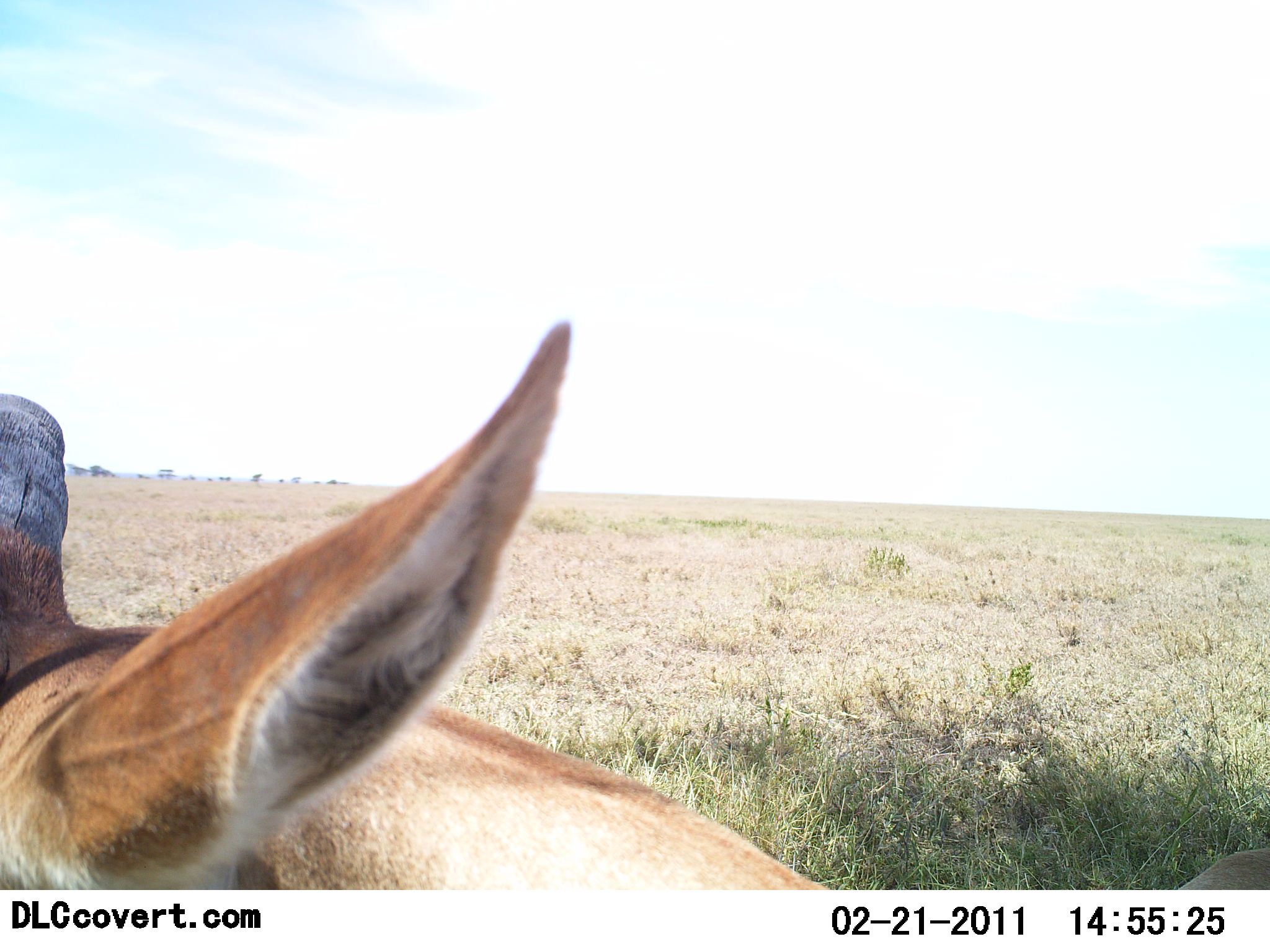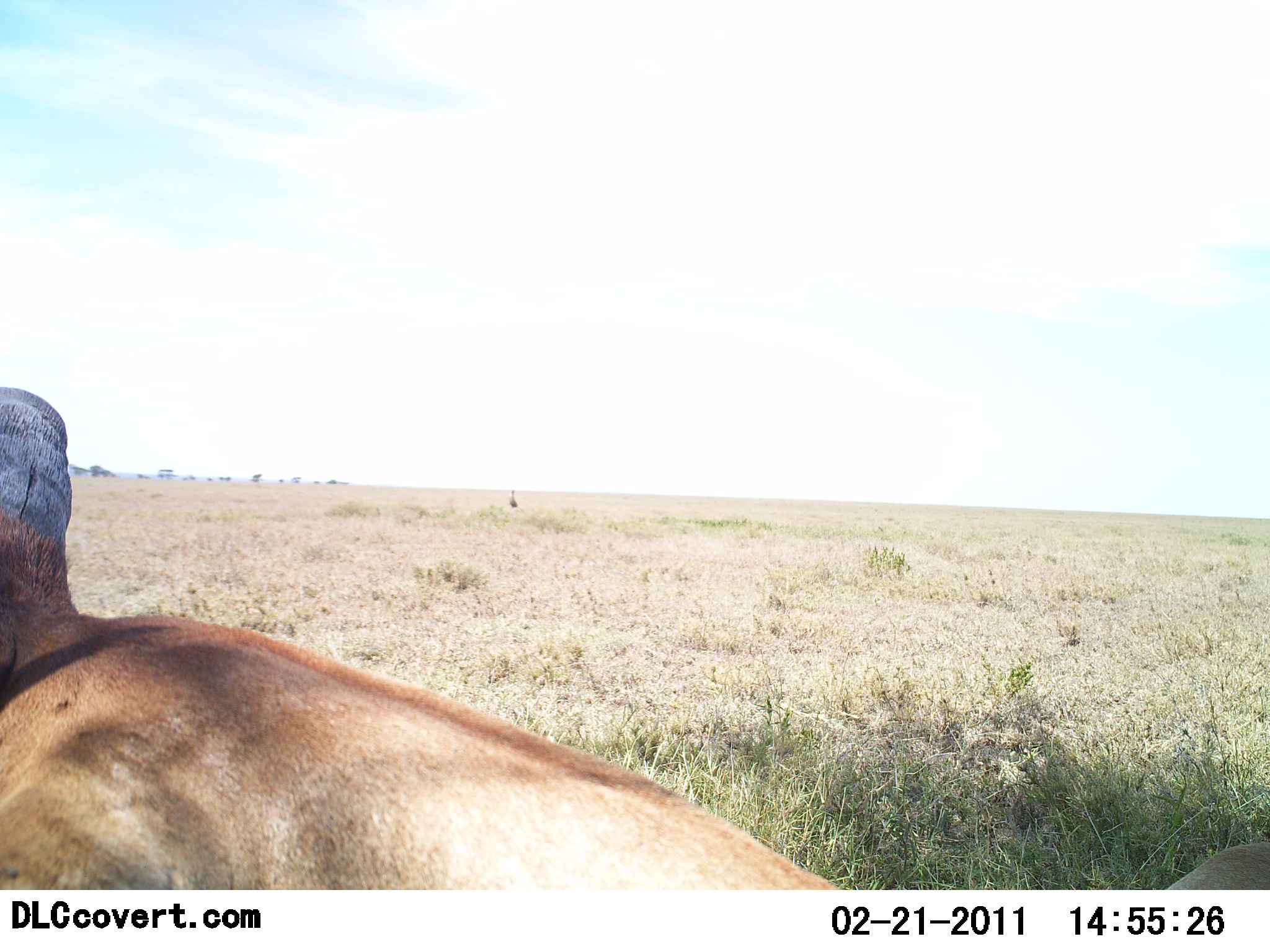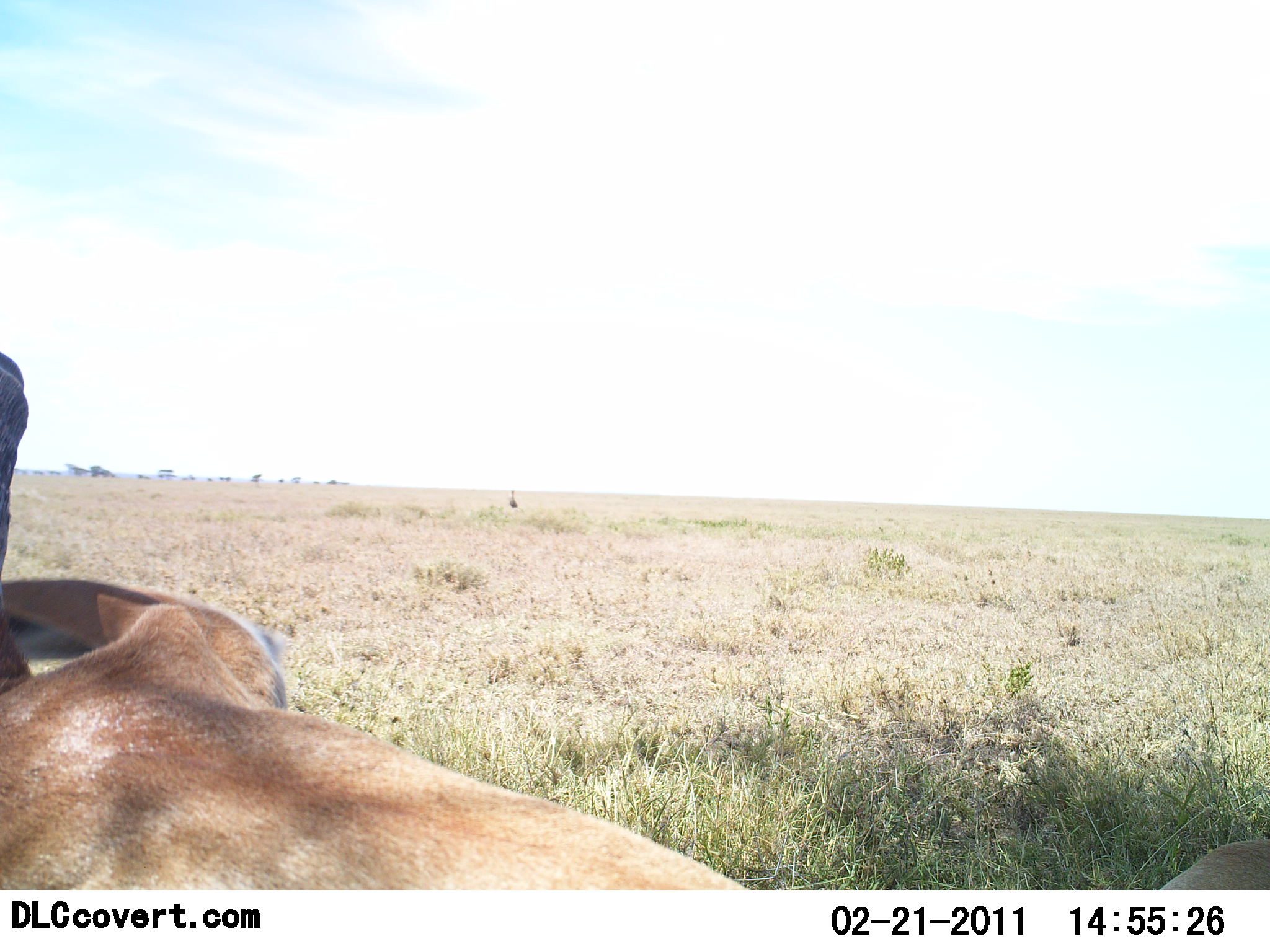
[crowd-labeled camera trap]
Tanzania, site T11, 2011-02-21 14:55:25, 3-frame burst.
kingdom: Animalia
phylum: Chordata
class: Mammalia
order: Artiodactyla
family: Bovidae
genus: Alcelaphus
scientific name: Alcelaphus buselaphus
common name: hartebeest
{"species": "hartebeest (Alcelaphus buselaphus)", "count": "1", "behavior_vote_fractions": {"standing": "40%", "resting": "60%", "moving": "0%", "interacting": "0%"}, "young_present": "0%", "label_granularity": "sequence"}